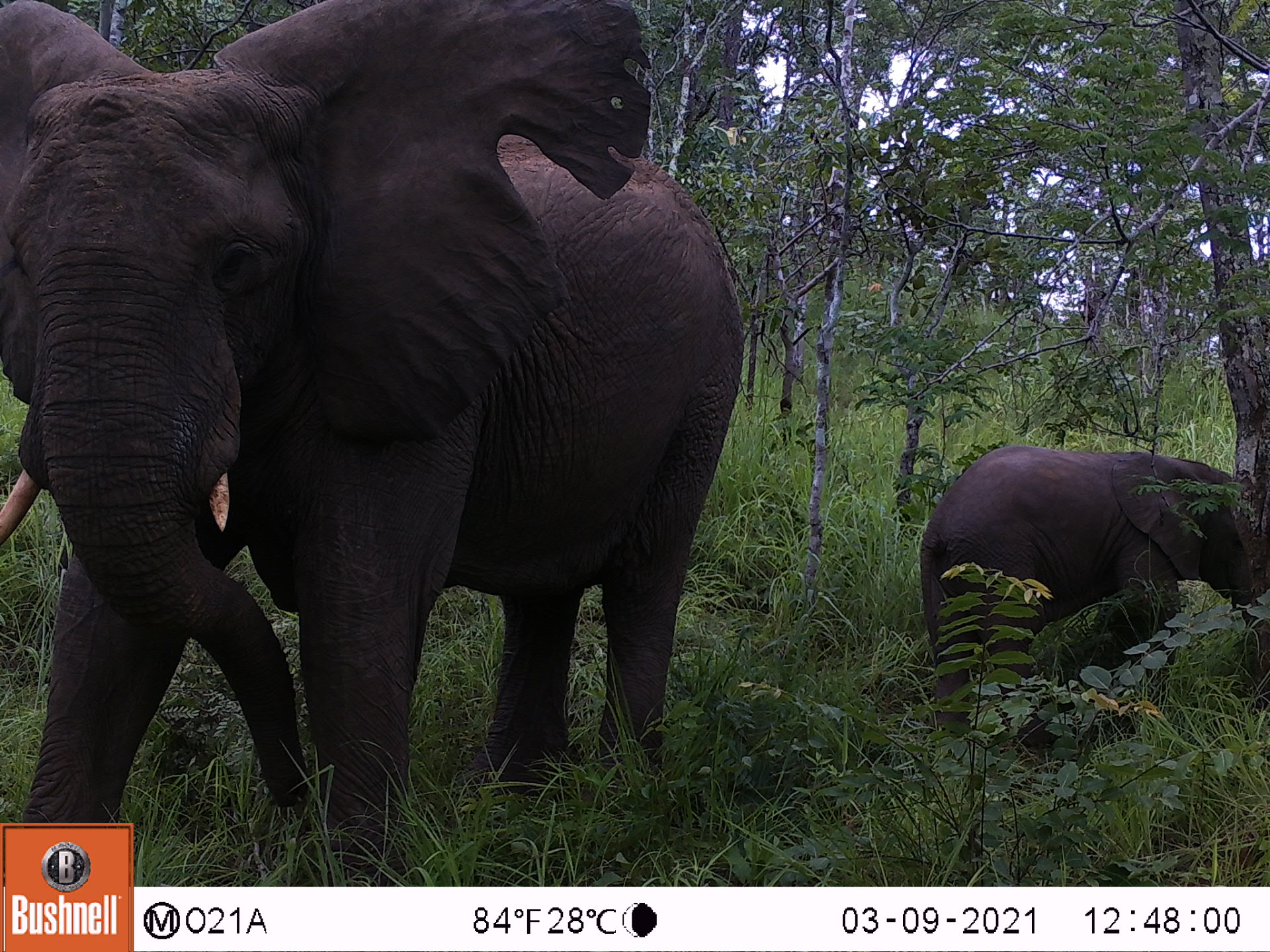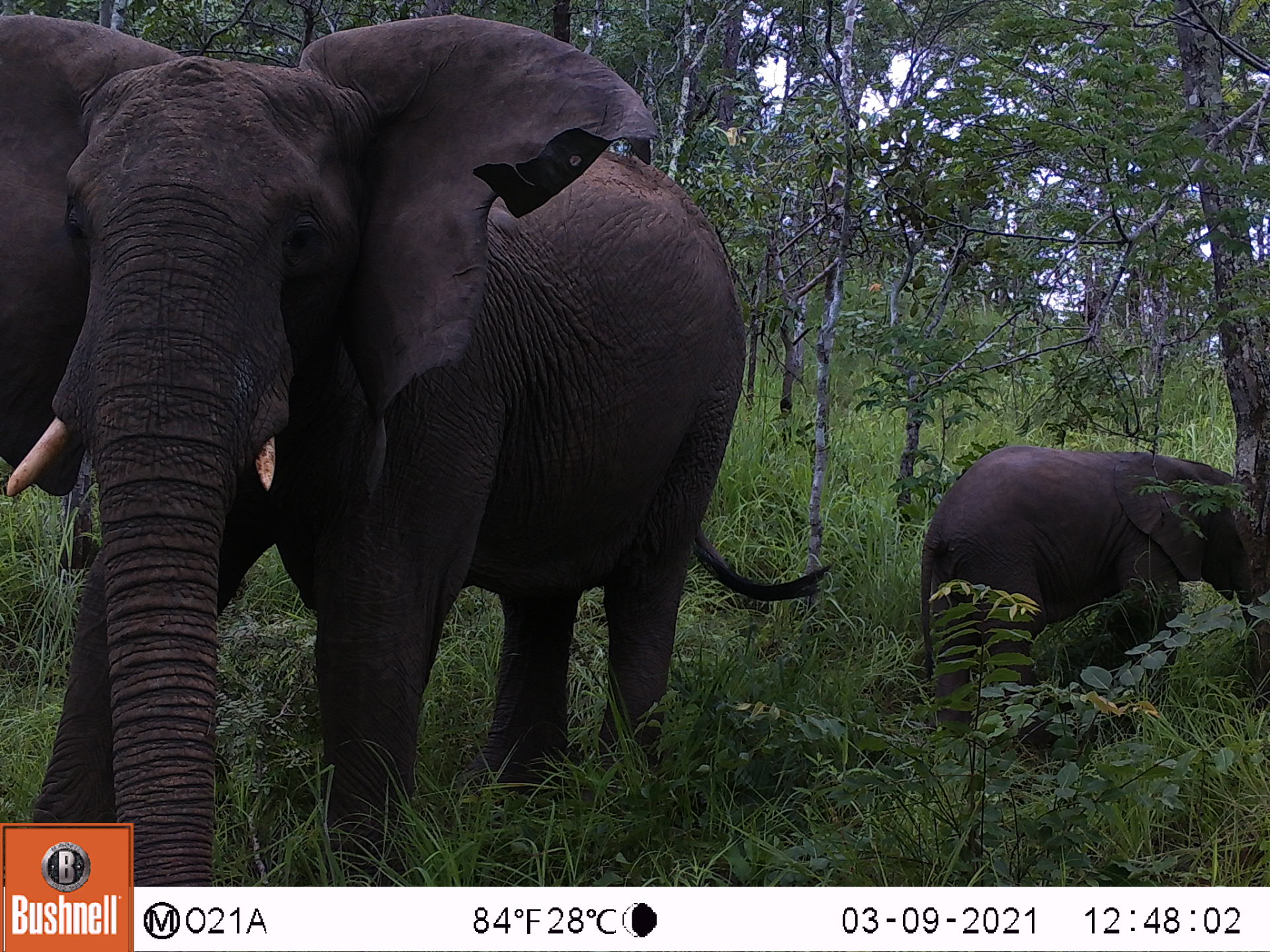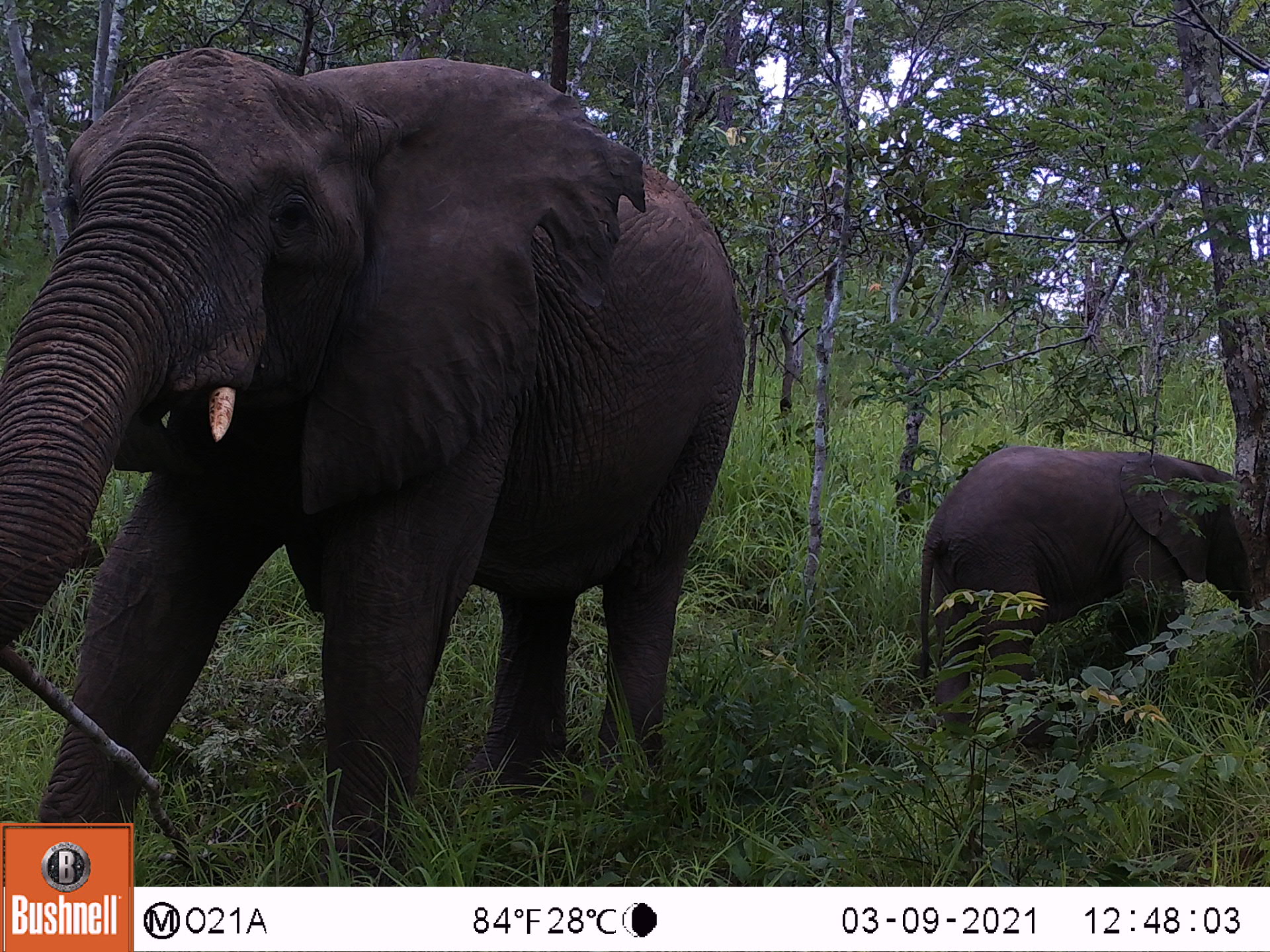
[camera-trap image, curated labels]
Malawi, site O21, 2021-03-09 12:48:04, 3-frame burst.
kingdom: Animalia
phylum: Chordata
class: Mammalia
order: Proboscidea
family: Elephantidae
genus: Loxodonta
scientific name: Loxodonta africana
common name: african savanna elephant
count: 2